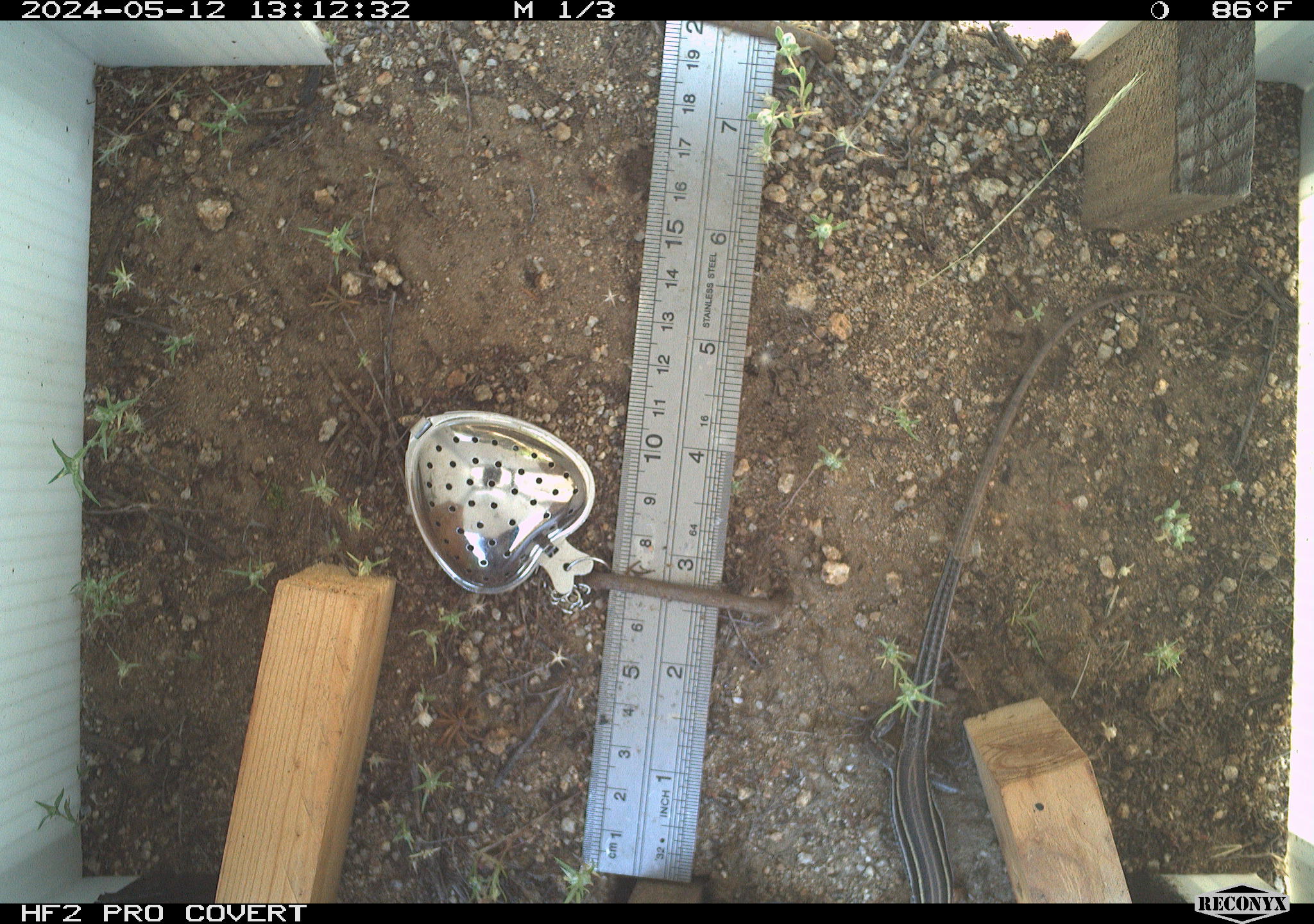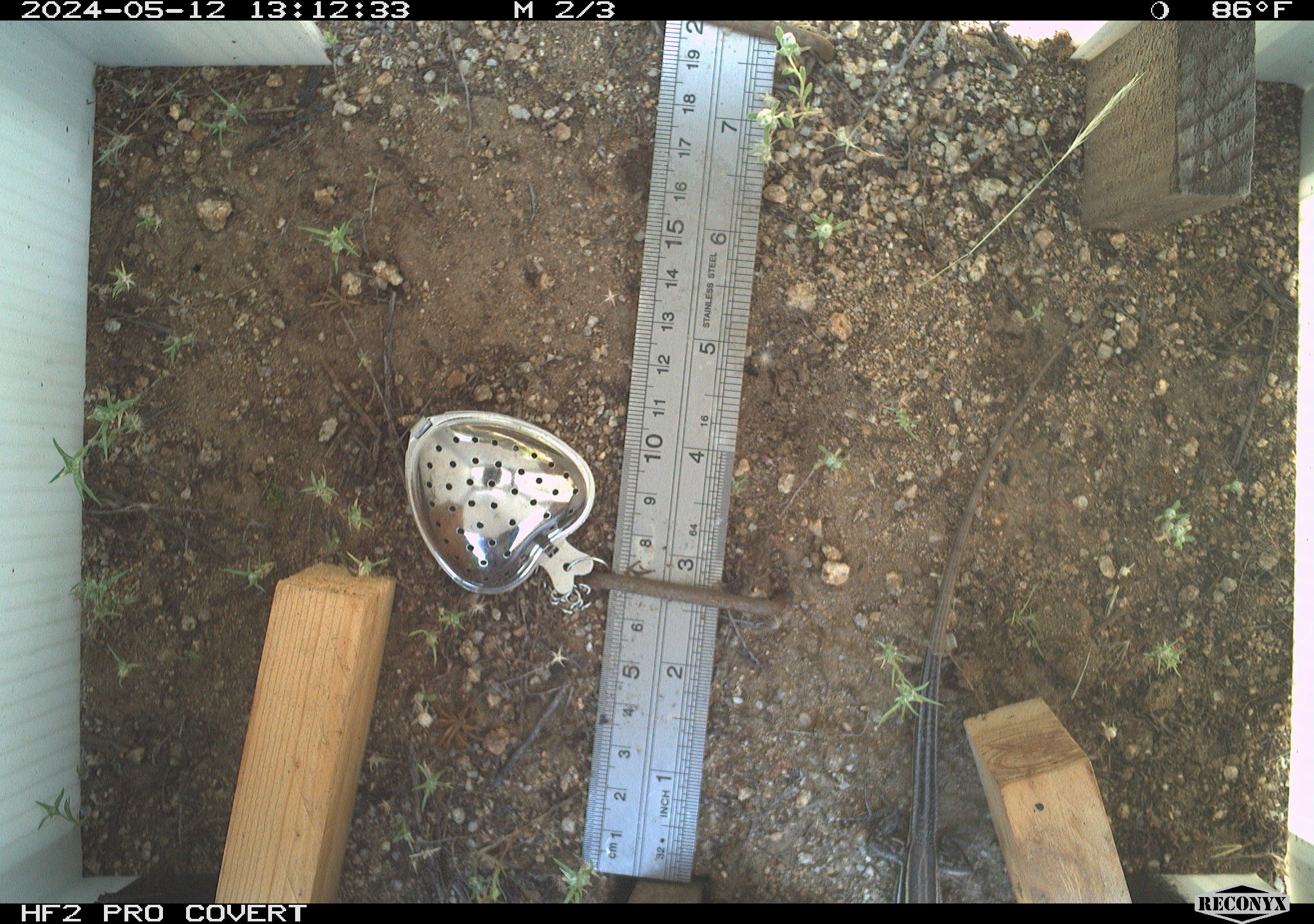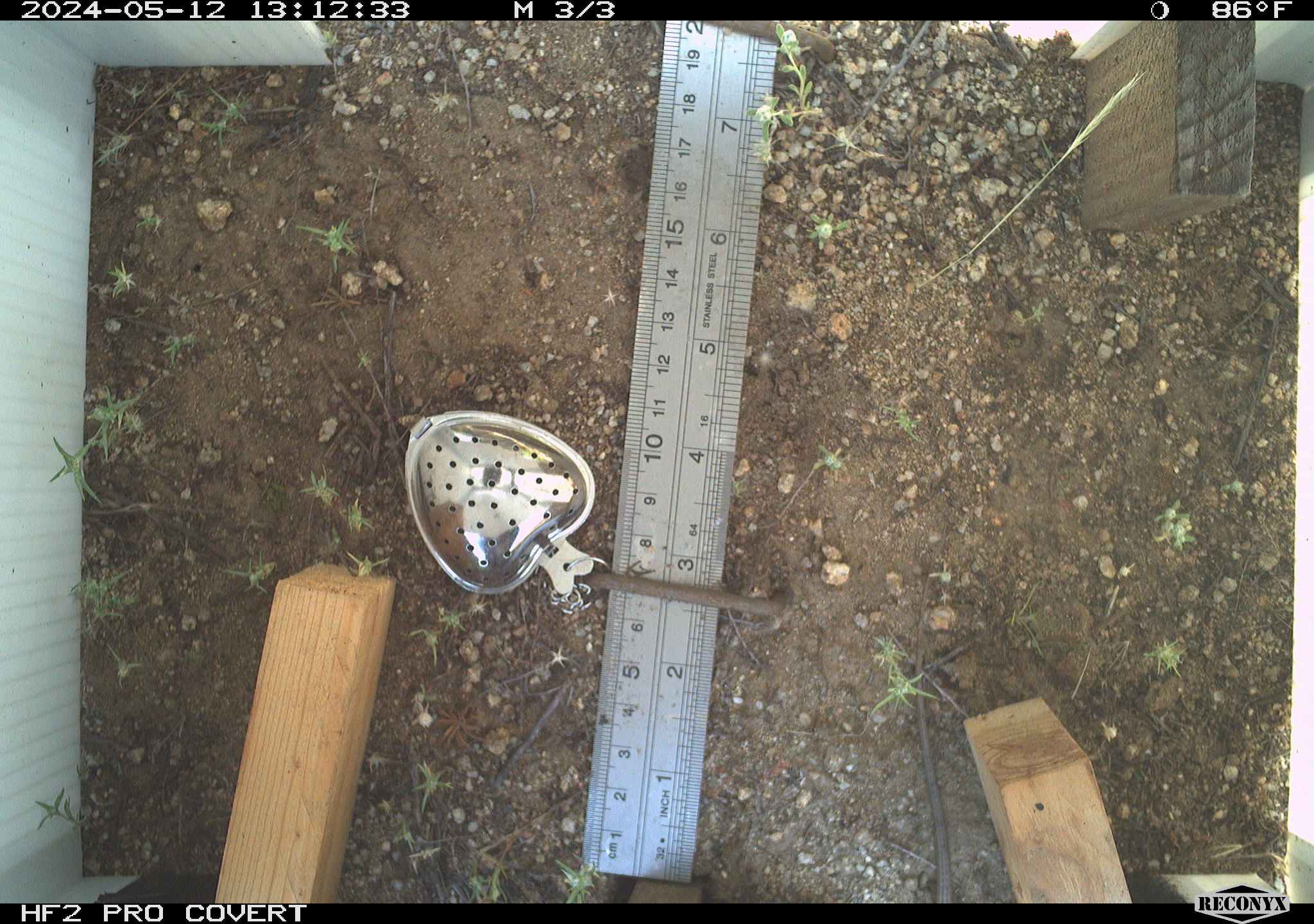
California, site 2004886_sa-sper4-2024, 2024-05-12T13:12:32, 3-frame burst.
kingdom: Animalia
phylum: Chordata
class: Reptilia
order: Squamata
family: Teiidae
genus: Aspidoscelis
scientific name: Aspidoscelis hyperythrus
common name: orange-throated whiptail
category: belding's orange-throated whiptail